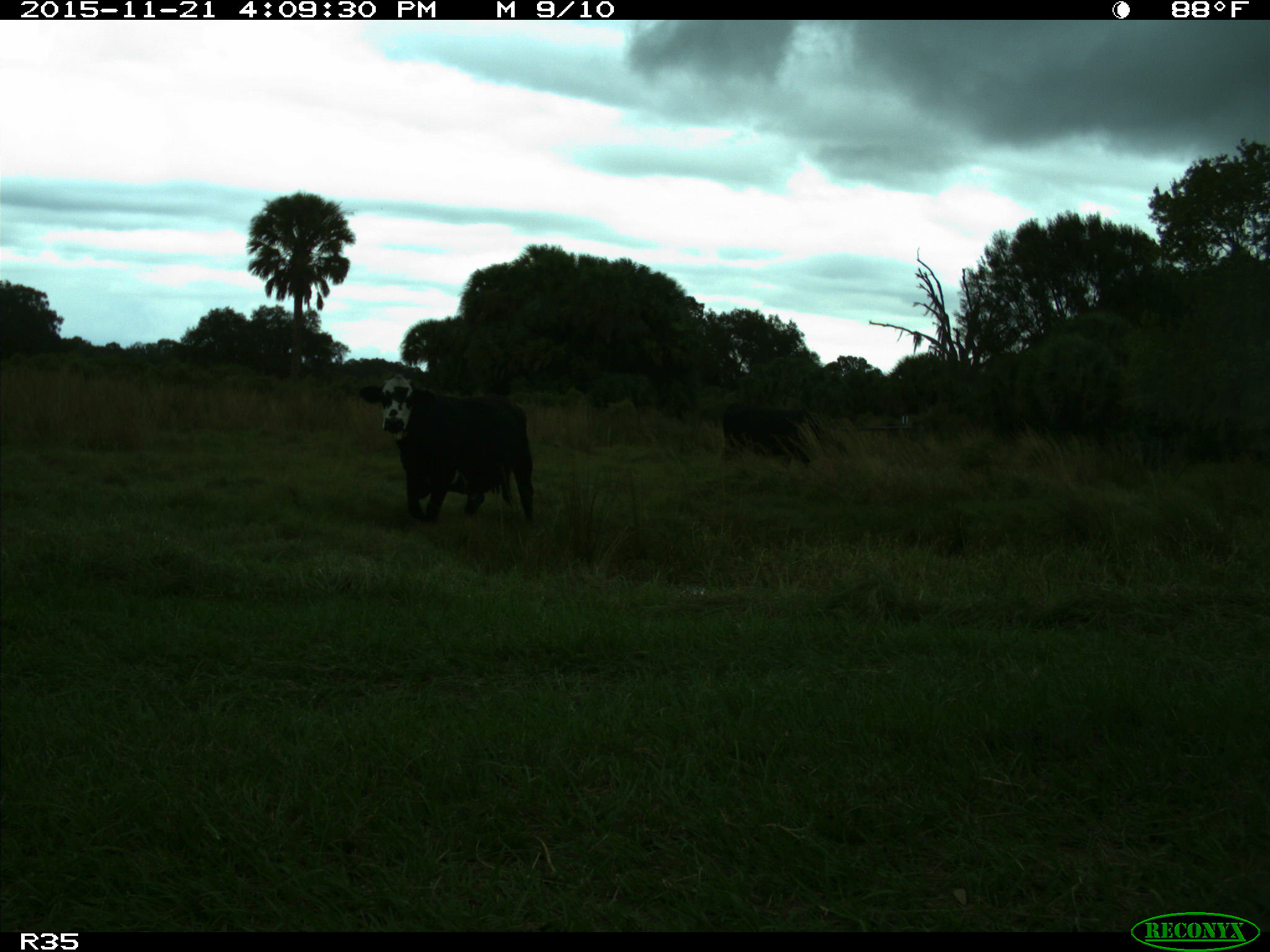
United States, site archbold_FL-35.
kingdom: Animalia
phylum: Chordata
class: Mammalia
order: Artiodactyla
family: Bovidae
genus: Bos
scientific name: Bos taurus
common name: domestic cow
Bos taurus (domestic cow).